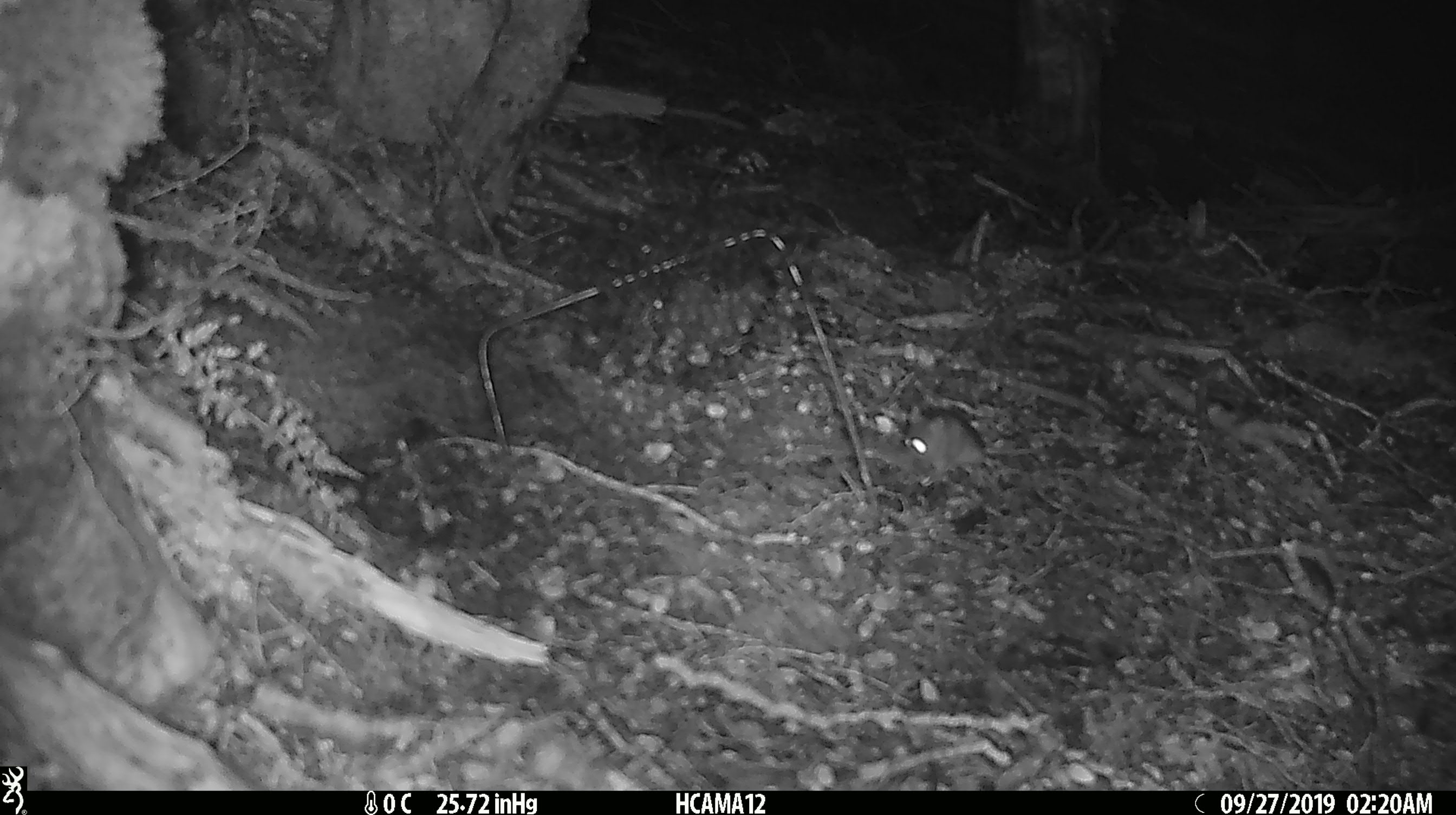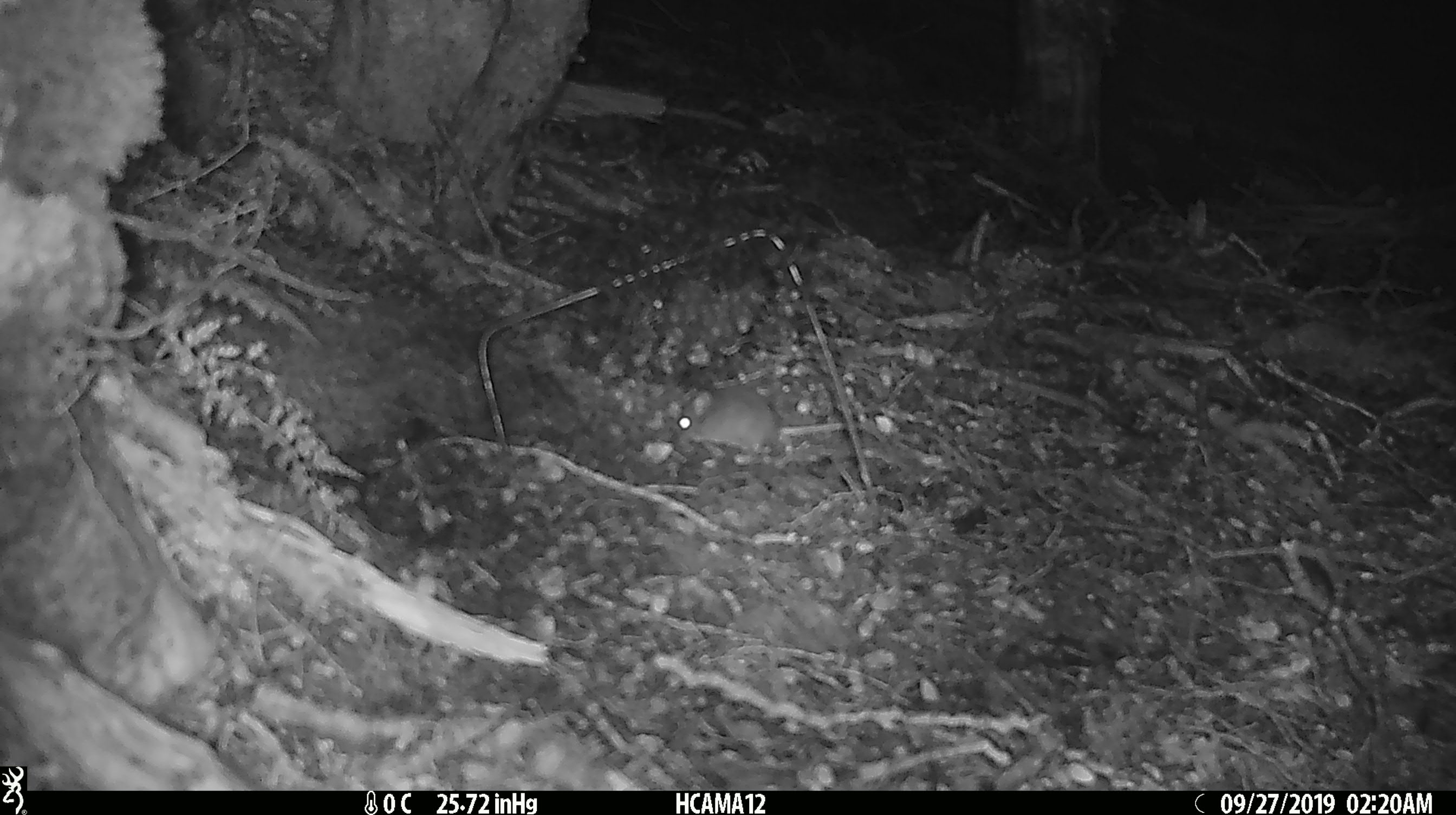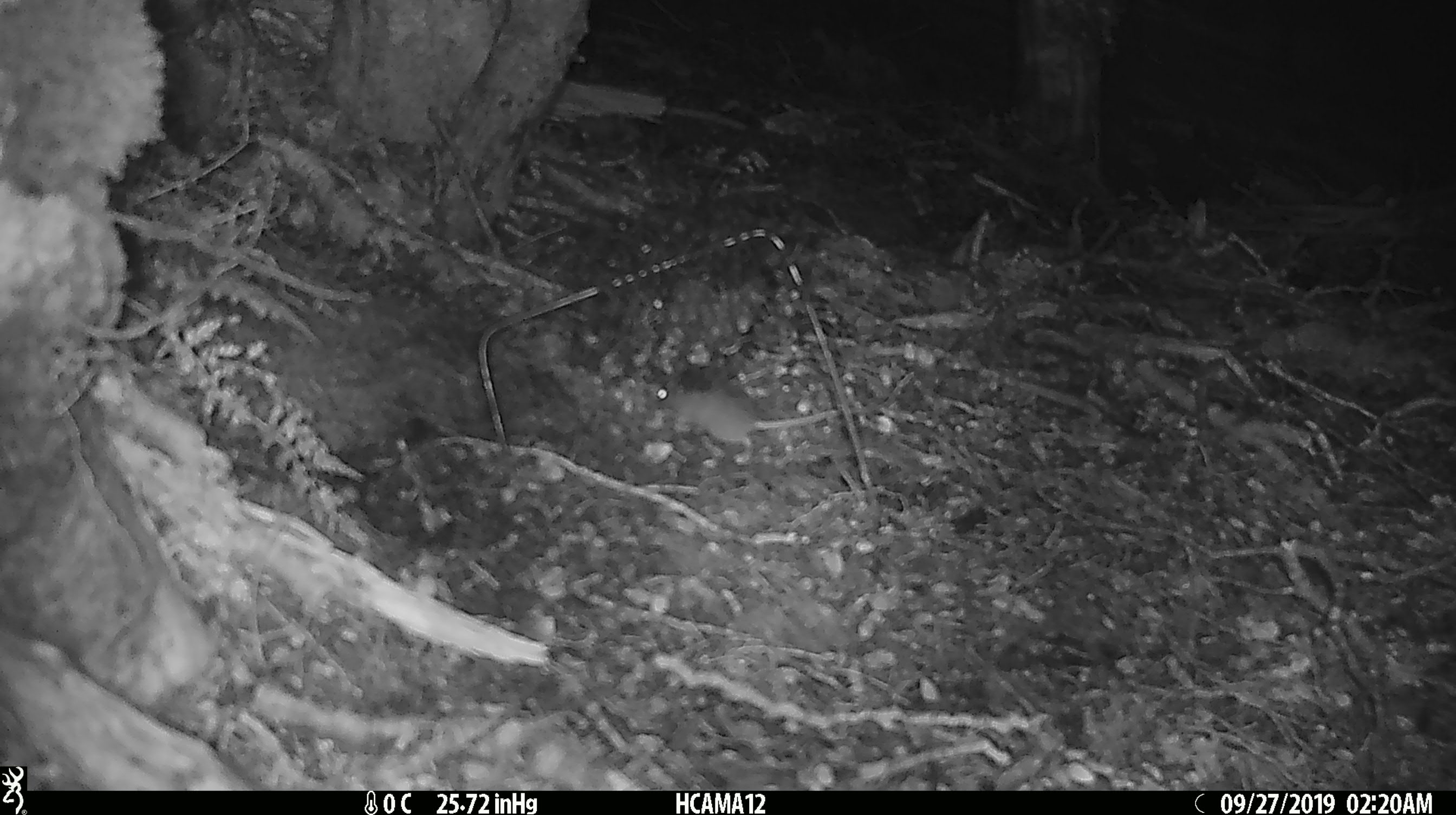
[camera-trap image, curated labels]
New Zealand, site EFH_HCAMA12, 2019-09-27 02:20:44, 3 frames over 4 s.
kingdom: Animalia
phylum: Chordata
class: Mammalia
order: Rodentia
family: Muridae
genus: Mus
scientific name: Mus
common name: mouse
Mouse (Mus).